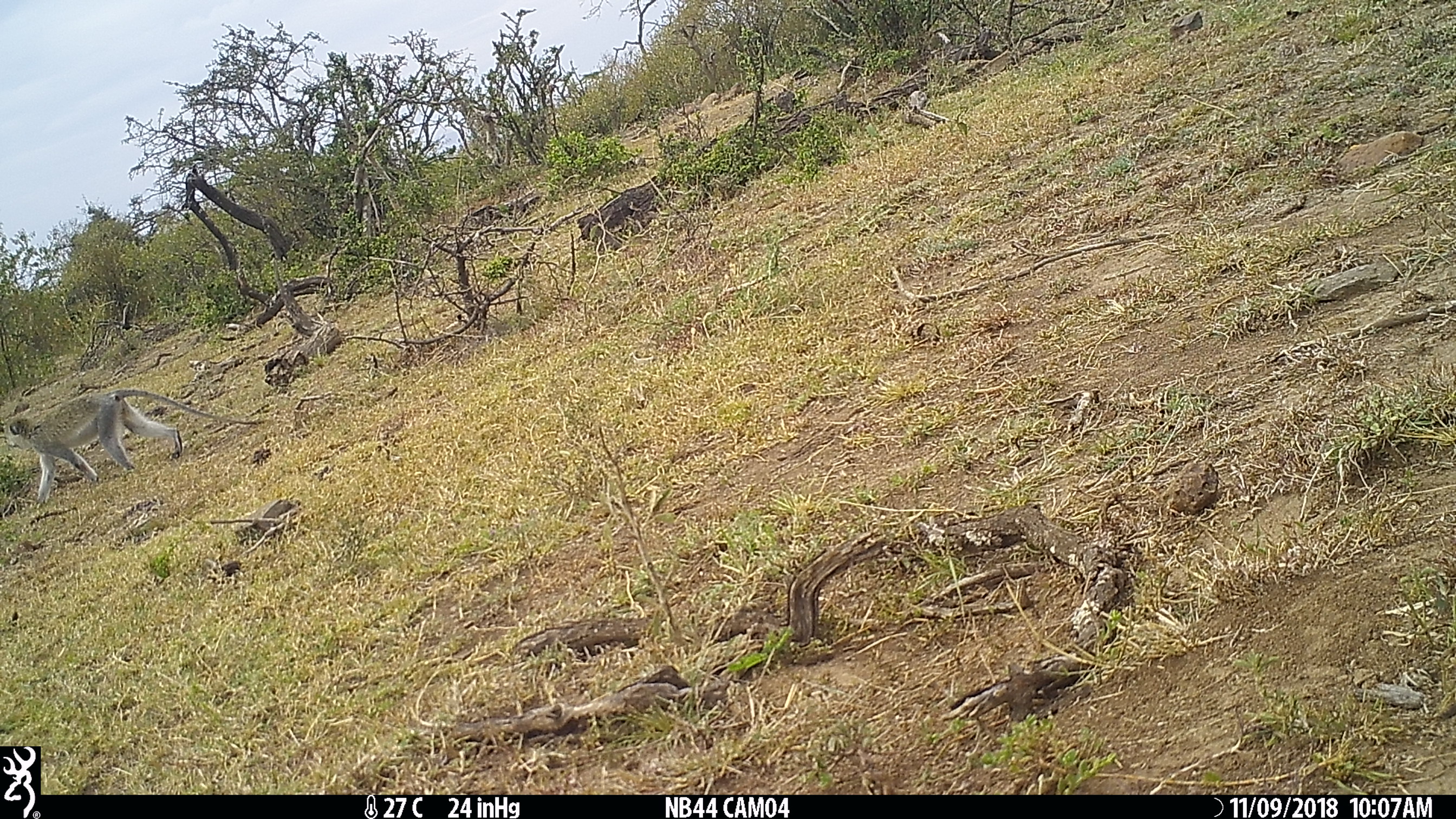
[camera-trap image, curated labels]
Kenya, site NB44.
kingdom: Animalia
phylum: Chordata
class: Mammalia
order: Primates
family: Cercopithecidae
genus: Chlorocebus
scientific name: Chlorocebus pygerythrus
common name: vervet monkey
Vervet monkey (Chlorocebus pygerythrus).